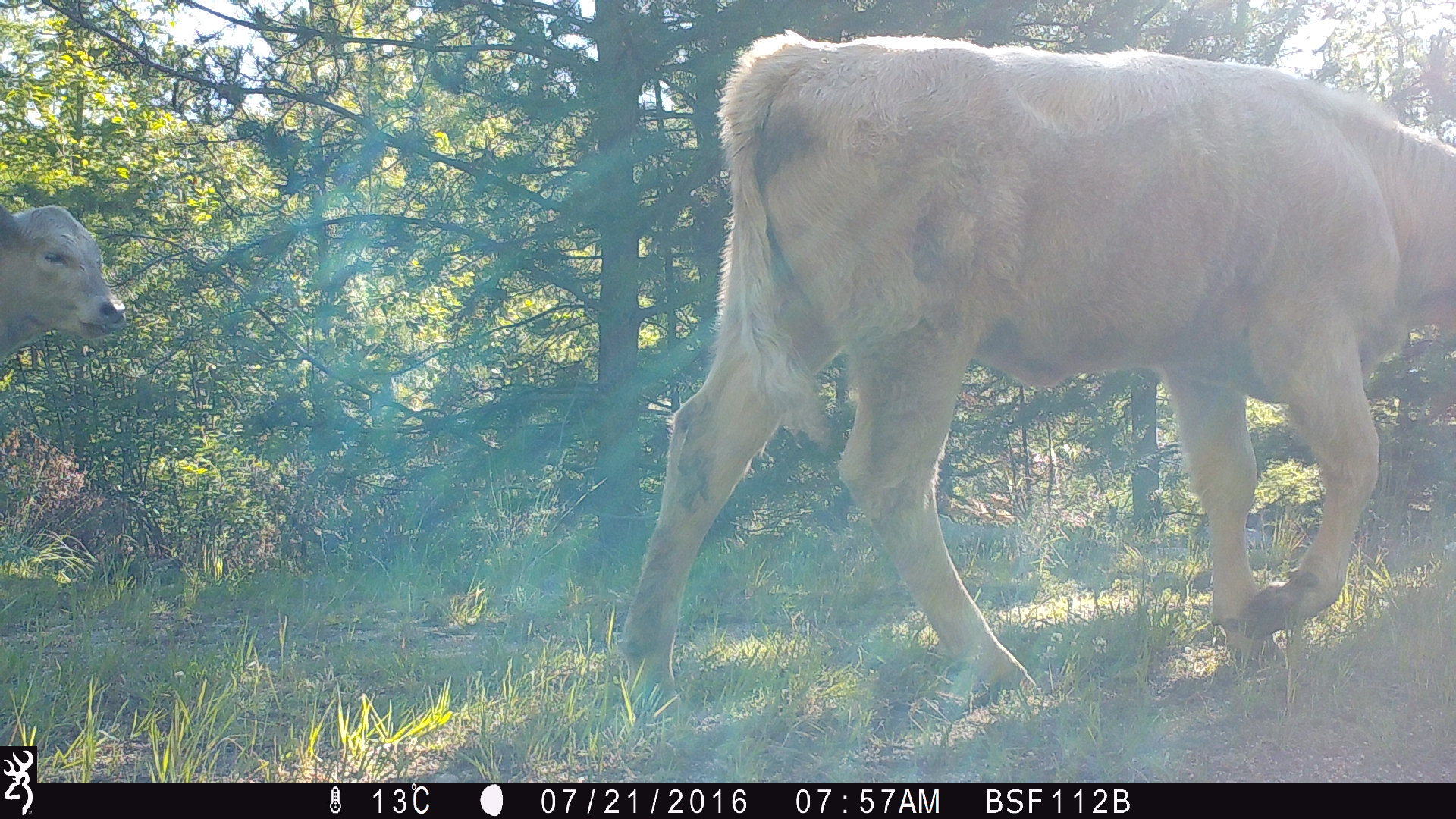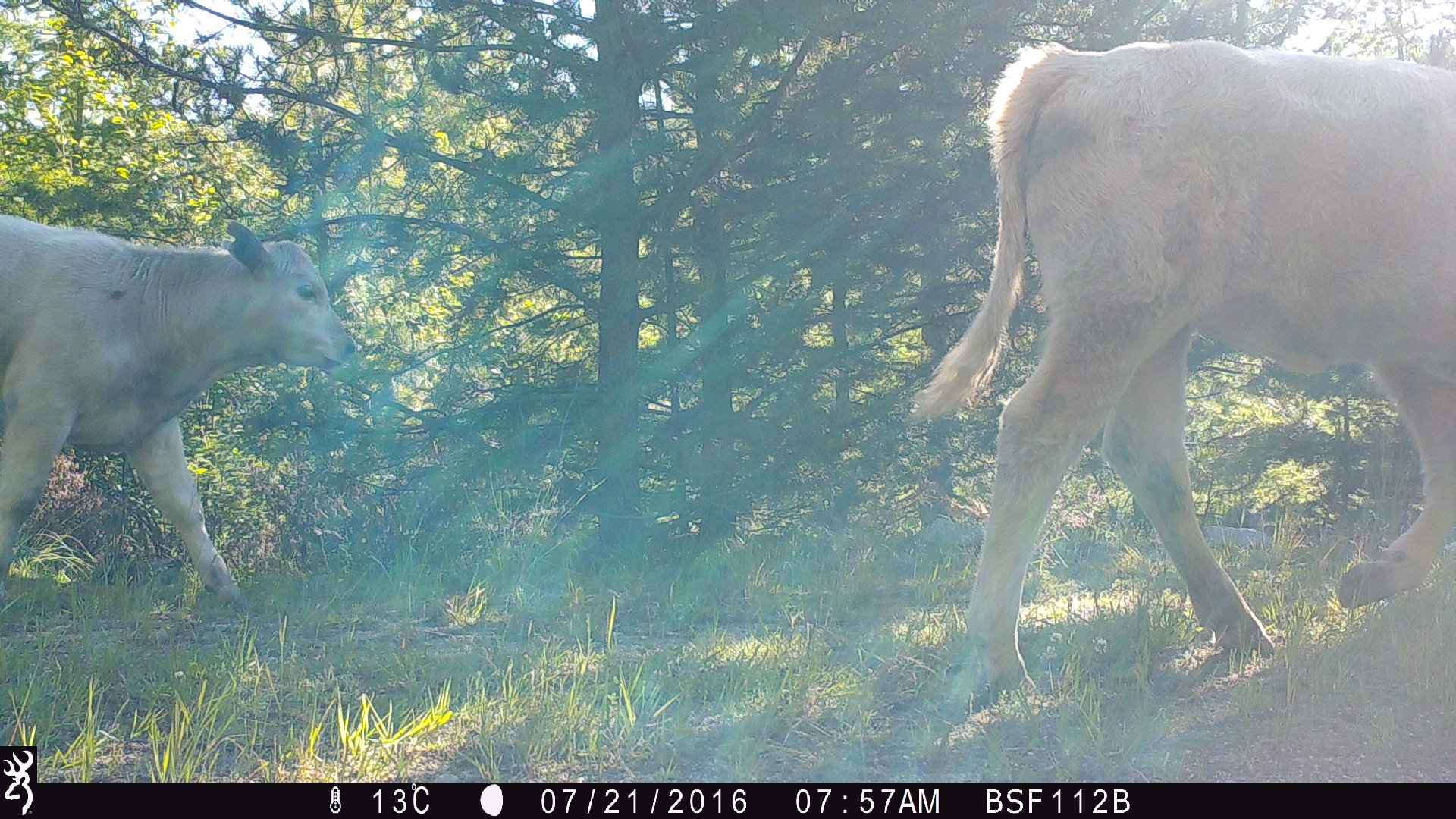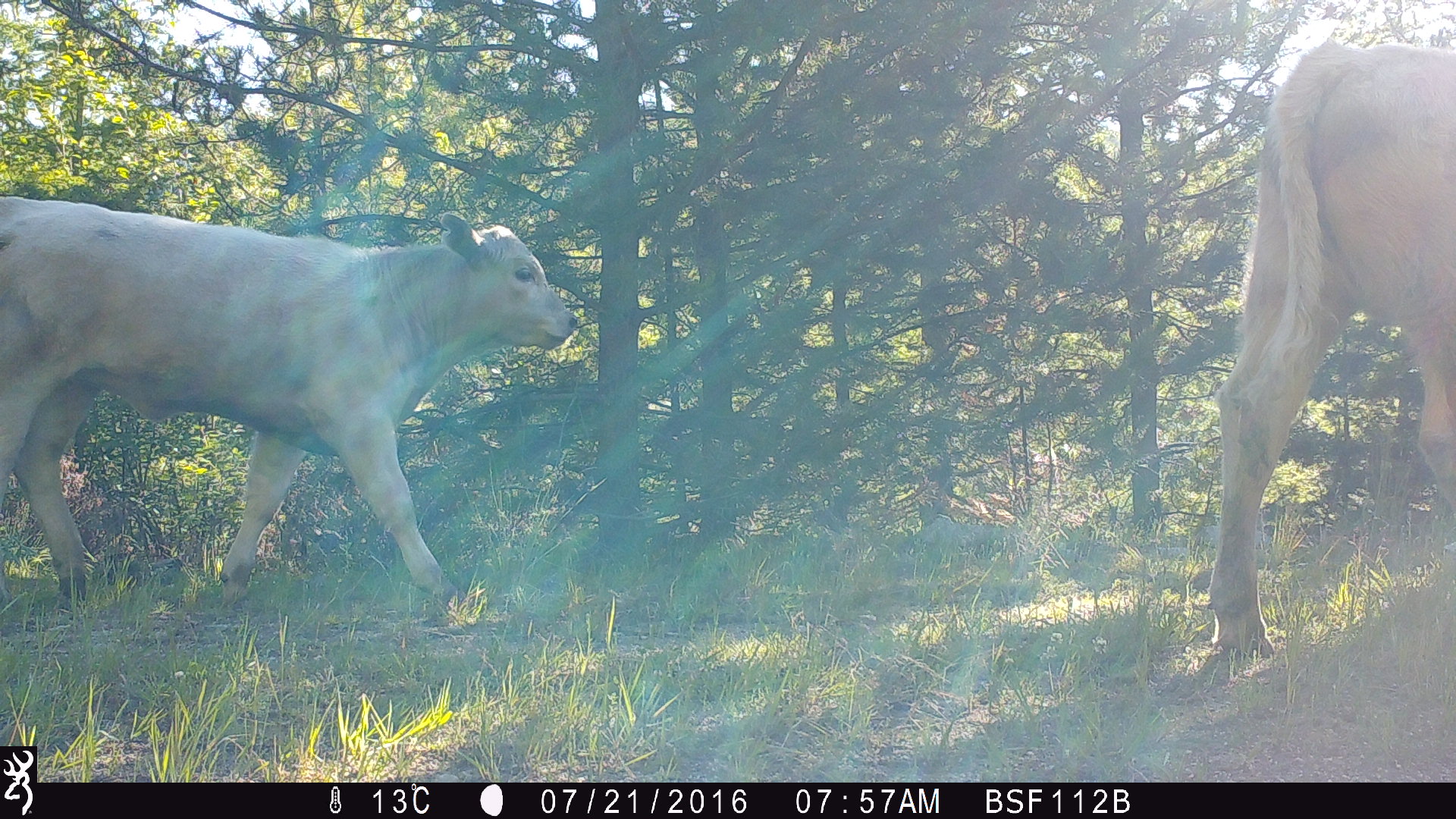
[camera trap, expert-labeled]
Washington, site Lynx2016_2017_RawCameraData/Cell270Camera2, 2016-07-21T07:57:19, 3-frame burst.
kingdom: Animalia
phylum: Chordata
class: Mammalia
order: Artiodactyla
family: Bovidae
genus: Bos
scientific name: Bos taurus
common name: domestic cattle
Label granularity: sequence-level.